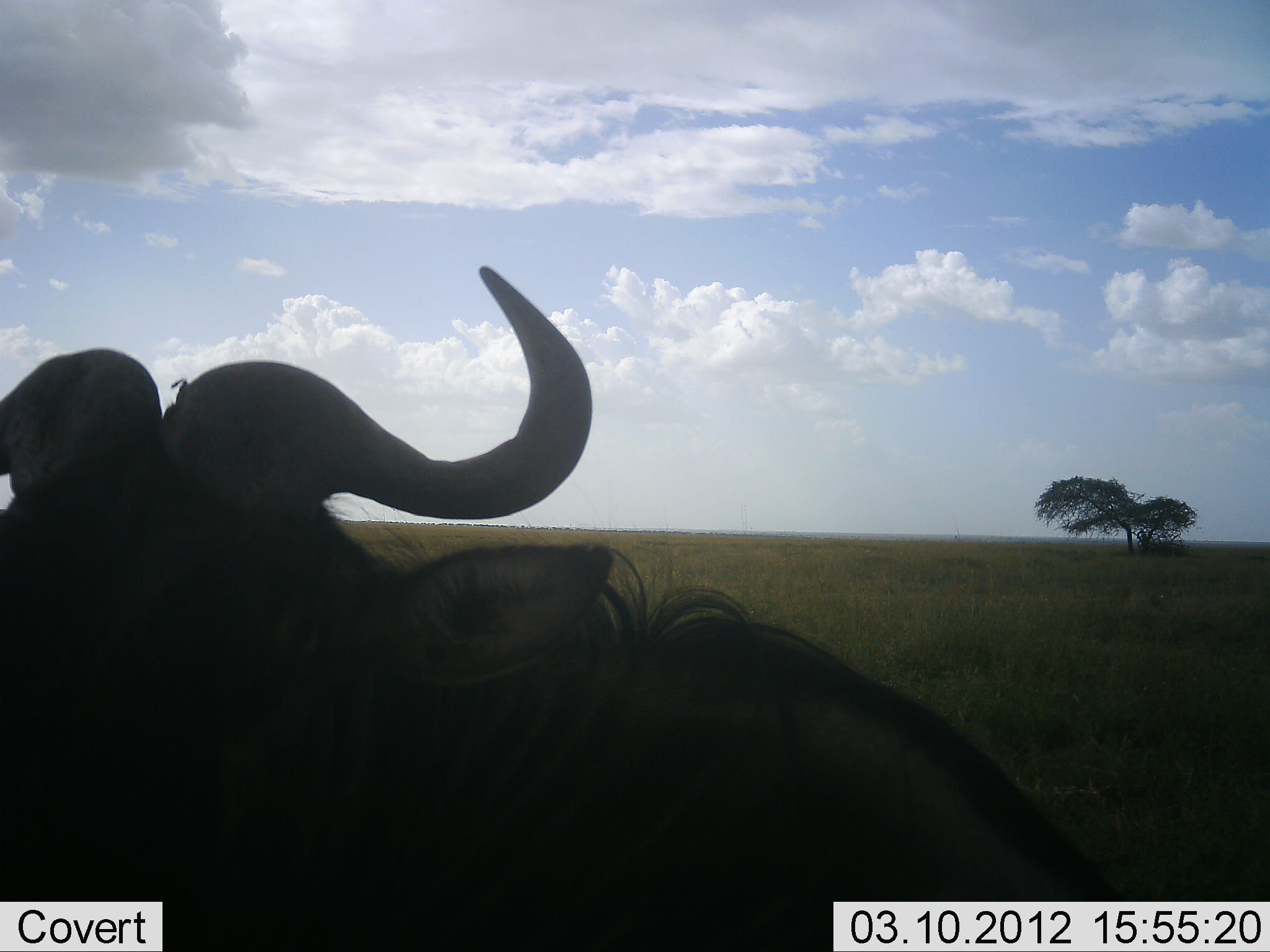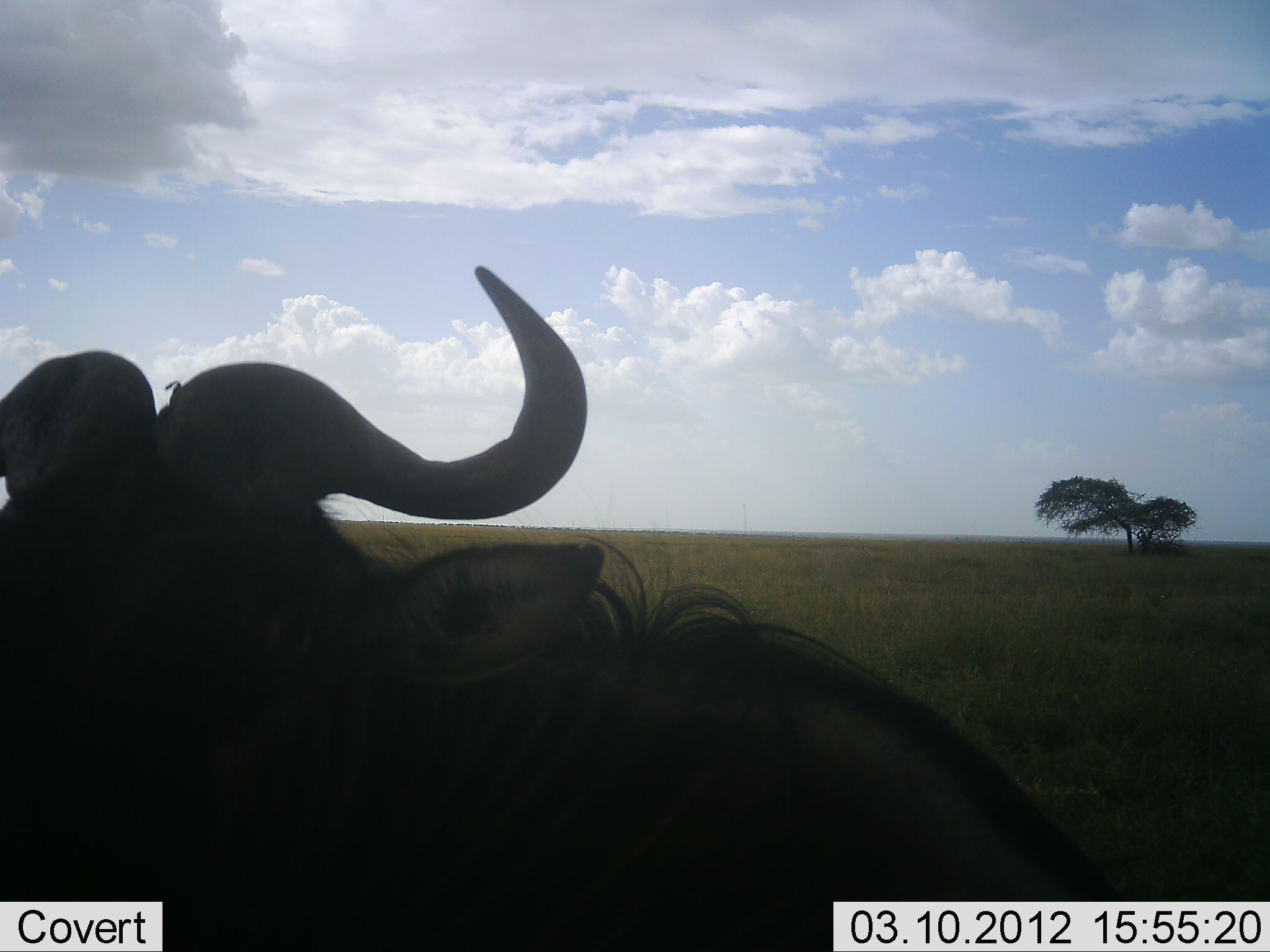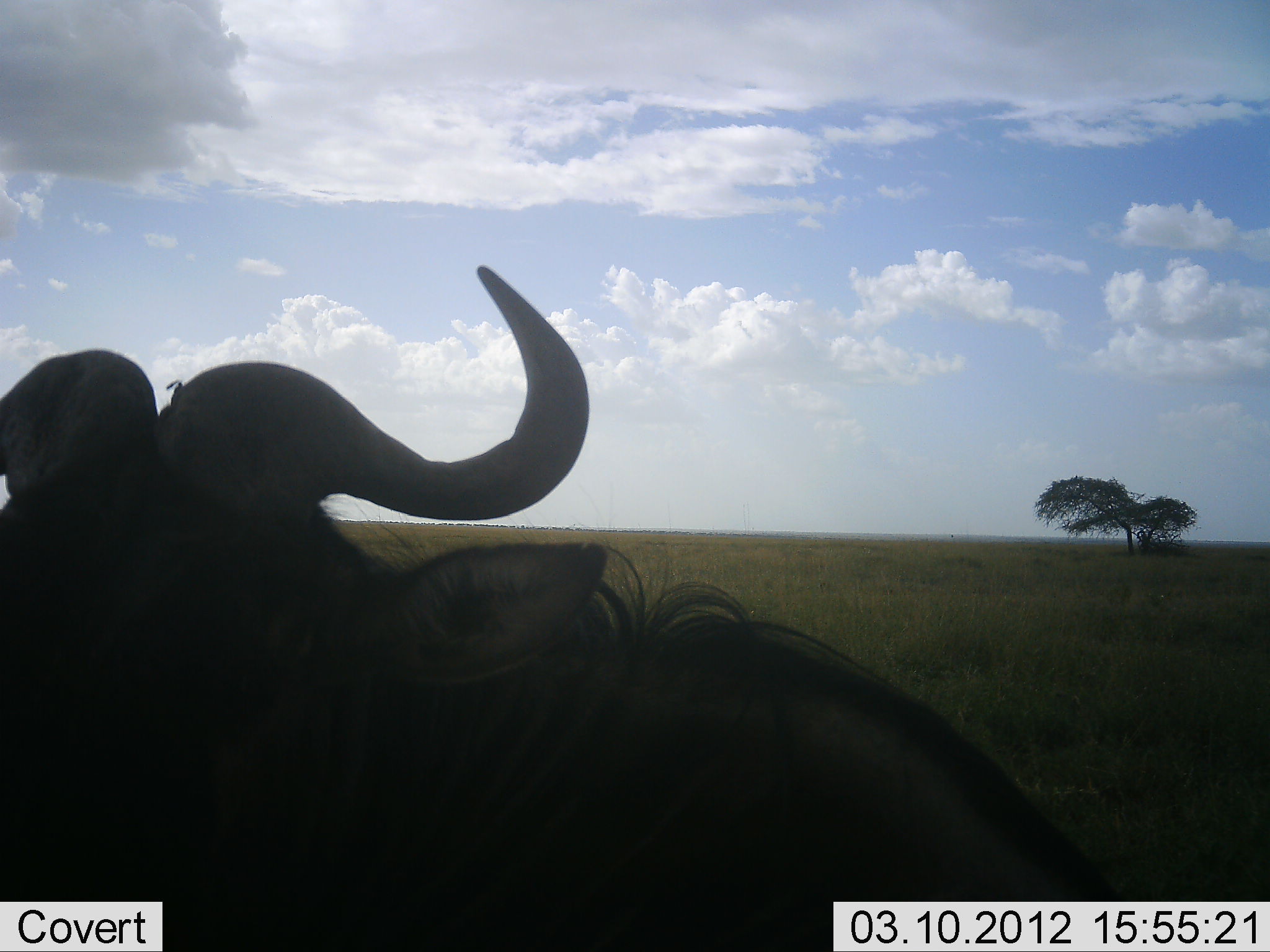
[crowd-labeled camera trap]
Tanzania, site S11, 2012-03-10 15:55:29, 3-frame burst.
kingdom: Animalia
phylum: Chordata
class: Mammalia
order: Artiodactyla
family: Bovidae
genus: Connochaetes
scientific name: Connochaetes taurinus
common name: blue wildebeest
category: wildebeest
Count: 1.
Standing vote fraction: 39%.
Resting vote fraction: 61%.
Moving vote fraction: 6%.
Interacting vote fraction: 0%.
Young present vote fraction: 0%.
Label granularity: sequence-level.